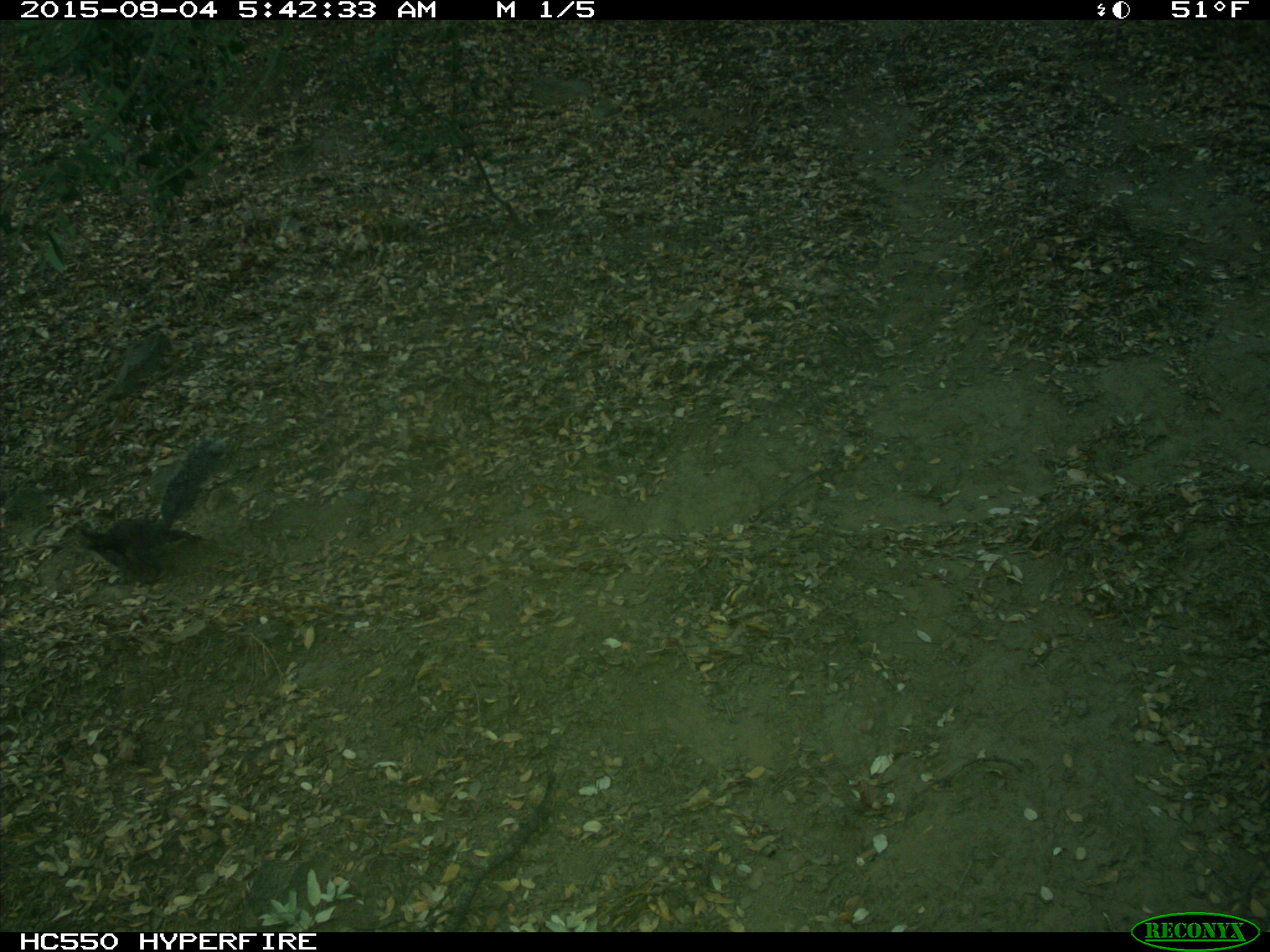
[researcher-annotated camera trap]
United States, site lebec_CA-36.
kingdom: Animalia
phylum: Chordata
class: Mammalia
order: Rodentia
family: Sciuridae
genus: Sciurus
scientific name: Sciurus carolinensis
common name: eastern gray squirrel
Sciurus carolinensis (eastern gray squirrel).